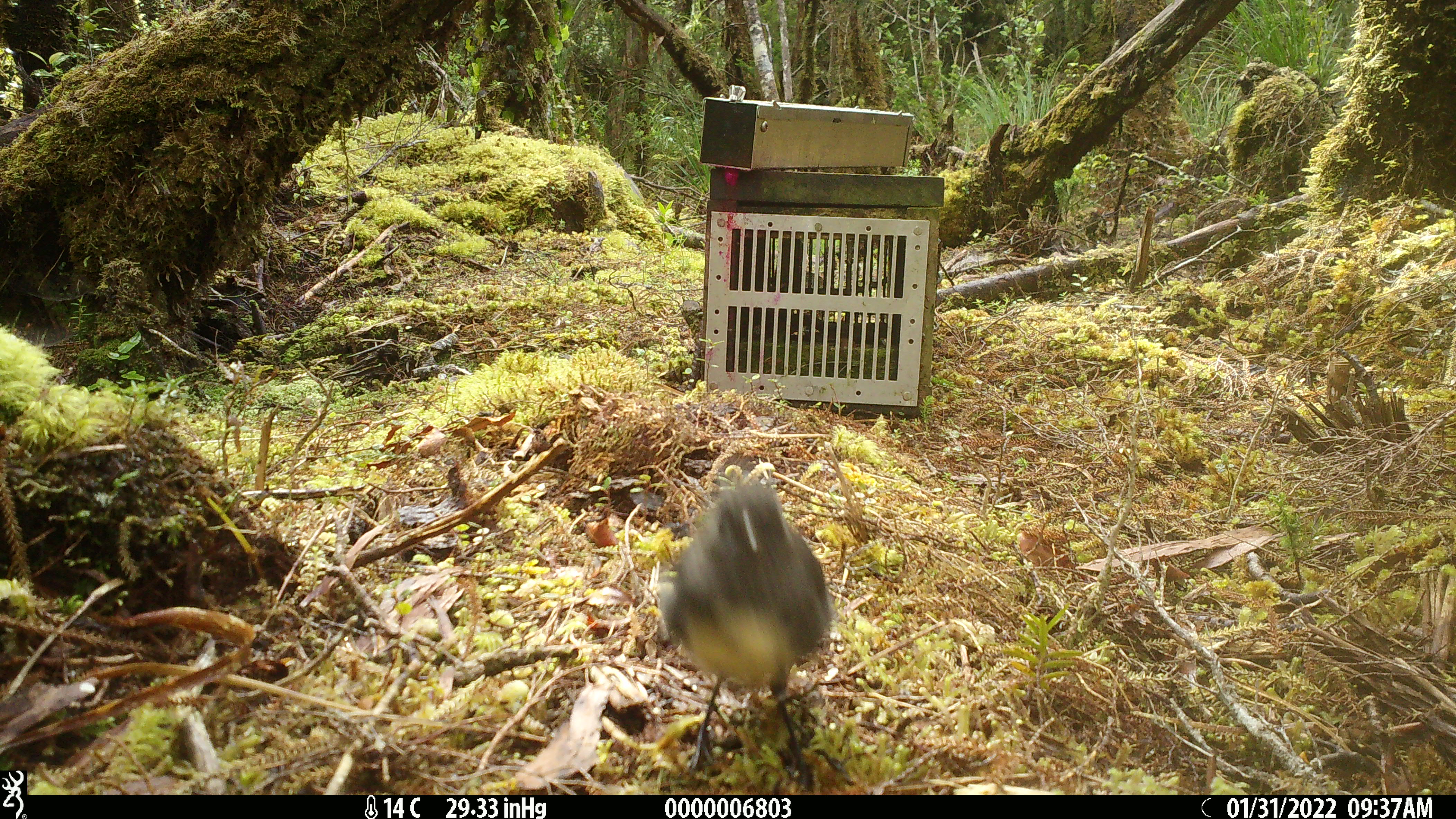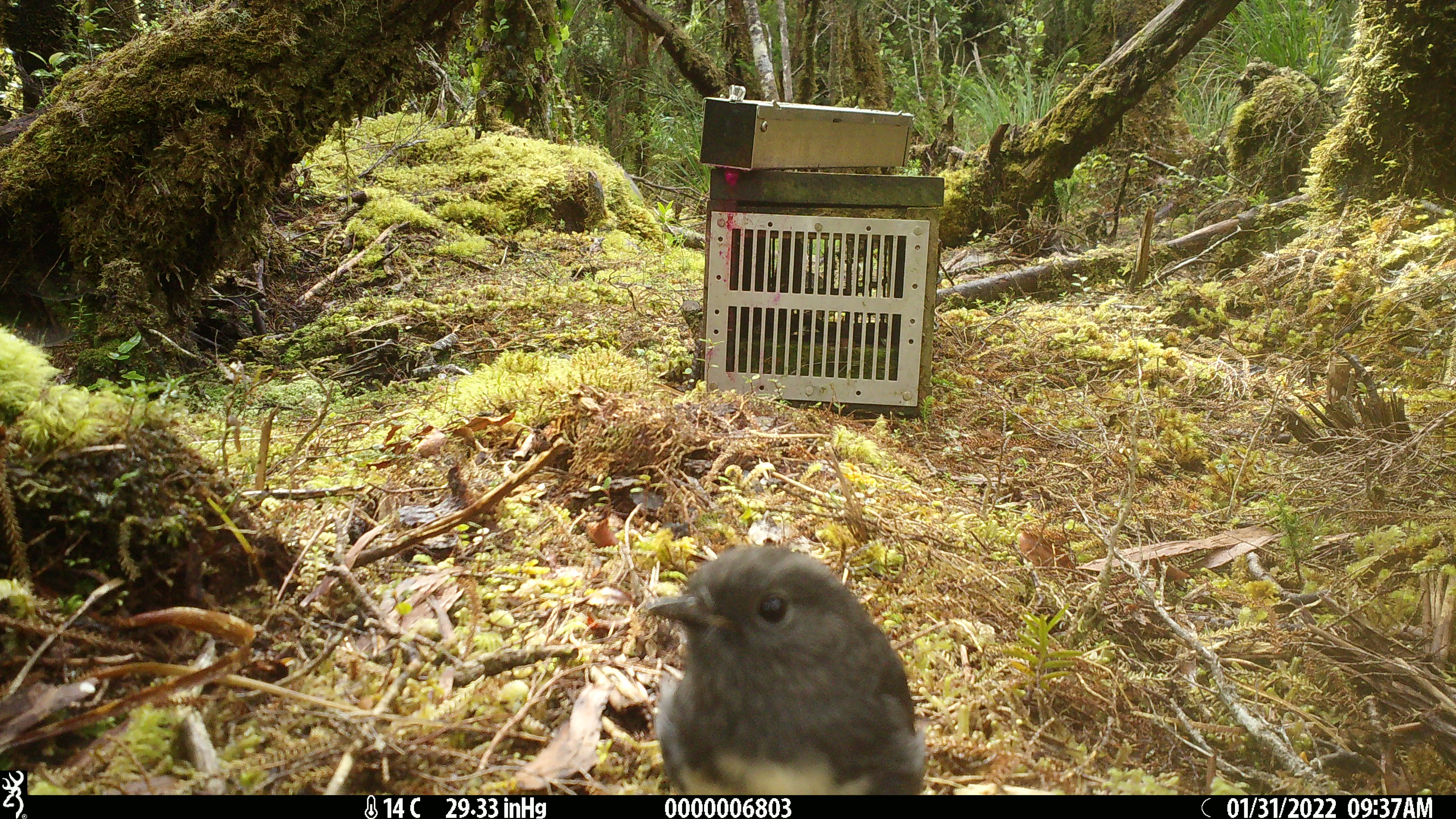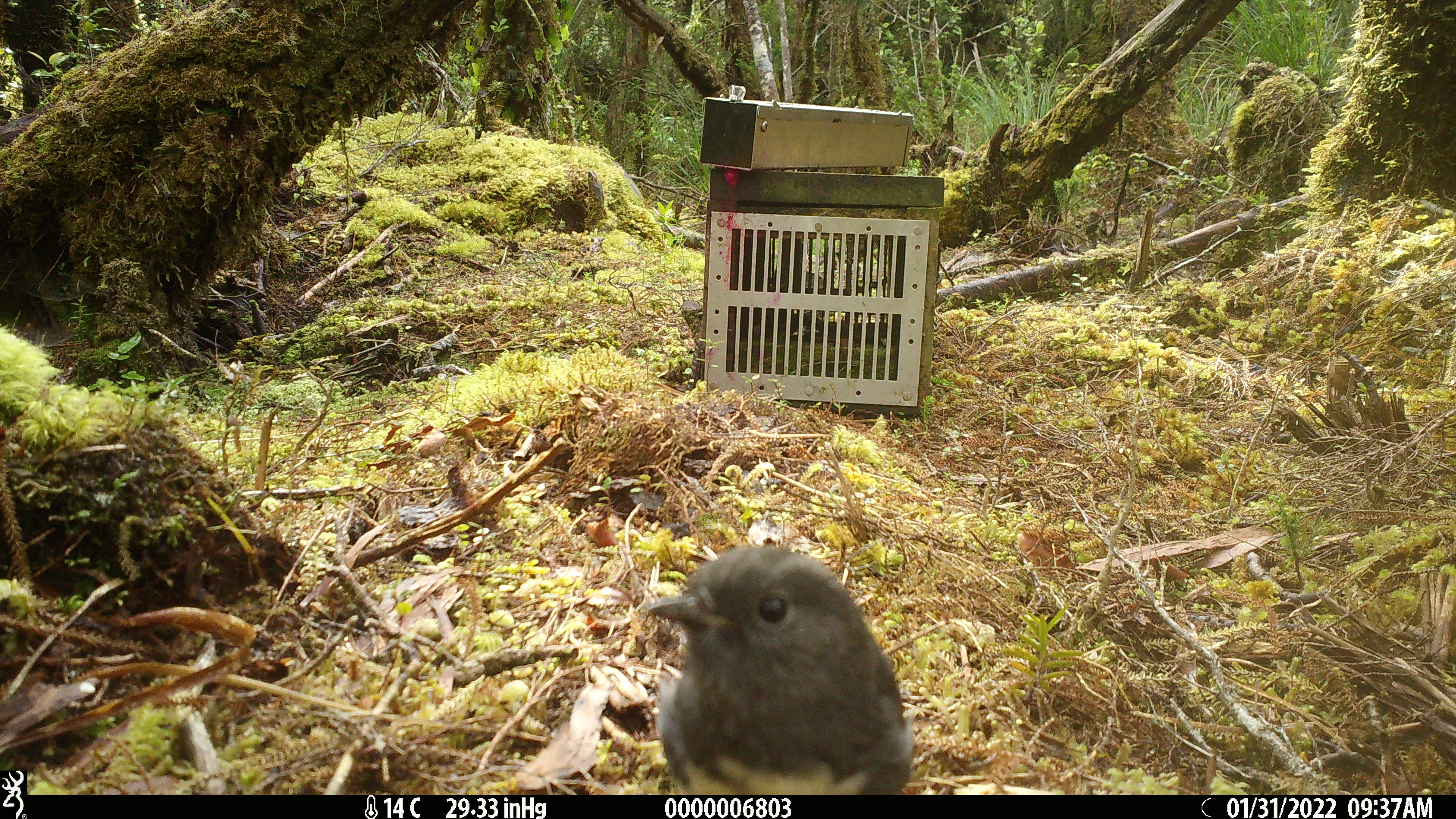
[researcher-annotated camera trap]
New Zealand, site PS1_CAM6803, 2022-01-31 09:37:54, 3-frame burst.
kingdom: Animalia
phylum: Chordata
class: Aves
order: Passeriformes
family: Petroicidae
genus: Petroica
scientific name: Petroica australis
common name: new zealand robin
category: robin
Robin (new zealand robin) (Petroica australis).